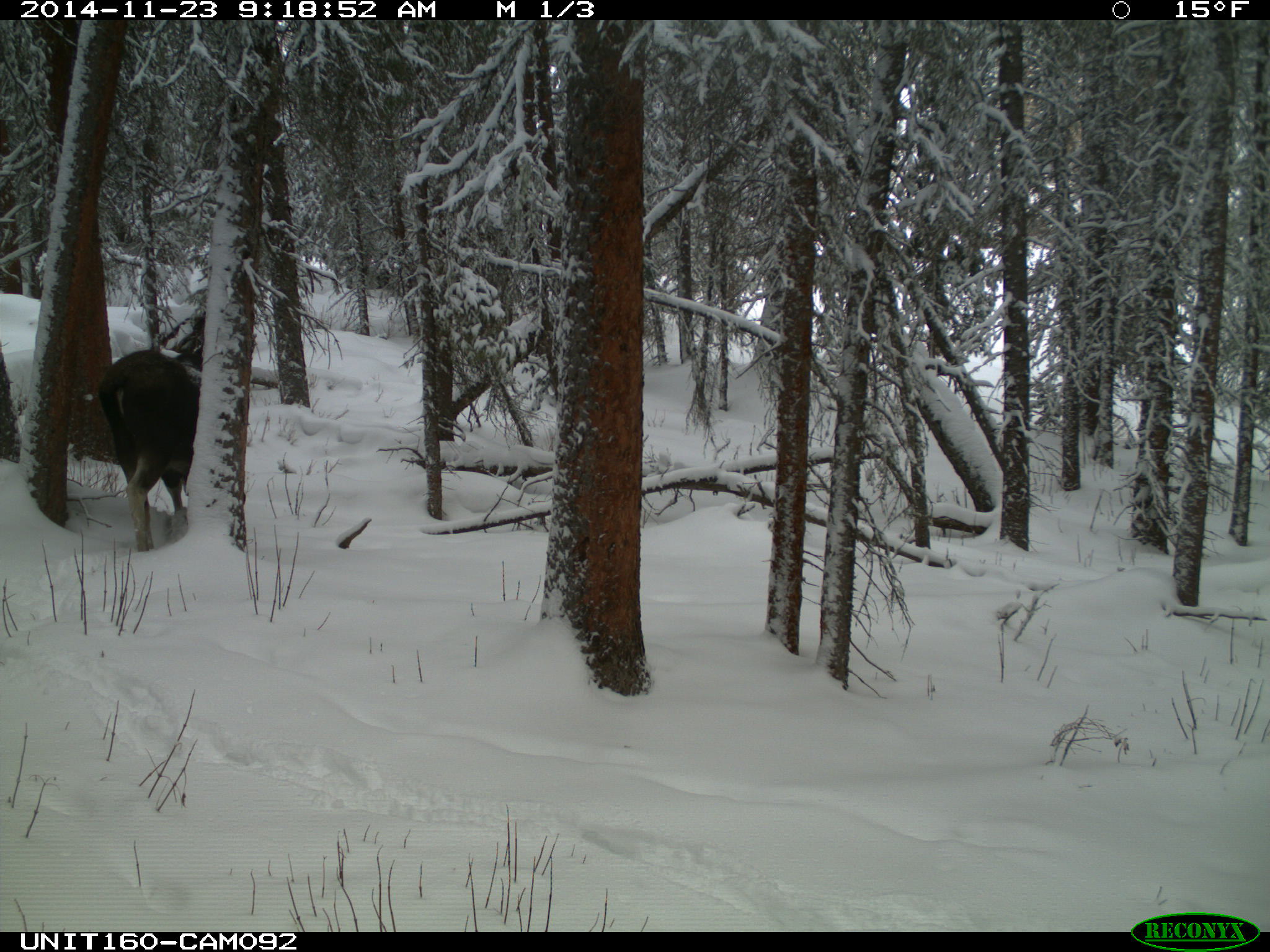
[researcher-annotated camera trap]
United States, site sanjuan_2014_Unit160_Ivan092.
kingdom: Animalia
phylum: Chordata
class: Mammalia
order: Artiodactyla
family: Cervidae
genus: Alces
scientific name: Alces alces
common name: moose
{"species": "Alces alces (moose)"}